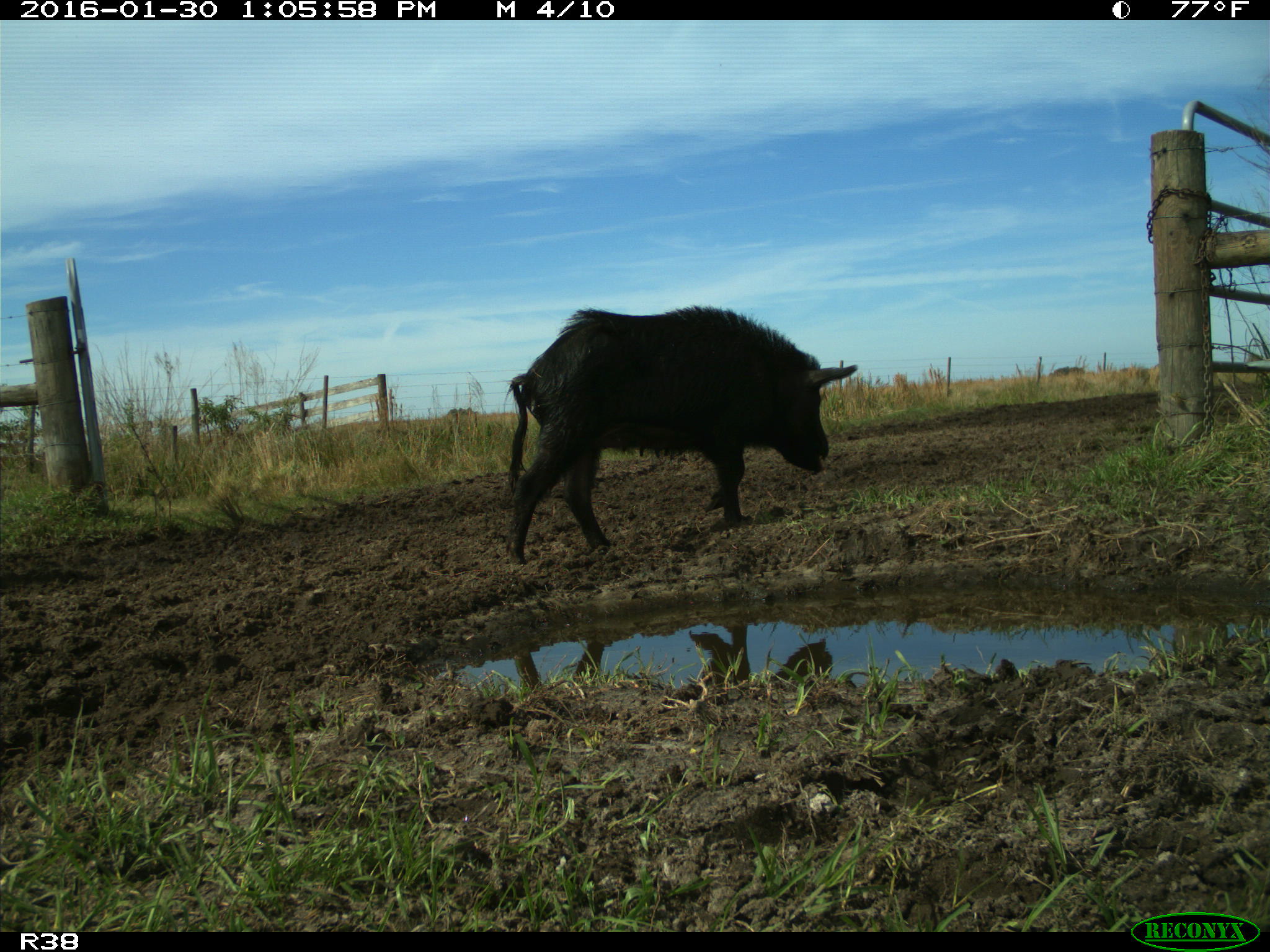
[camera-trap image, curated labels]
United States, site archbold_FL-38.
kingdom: Animalia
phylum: Chordata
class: Mammalia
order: Artiodactyla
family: Suidae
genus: Sus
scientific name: Sus scrofa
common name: wild boar